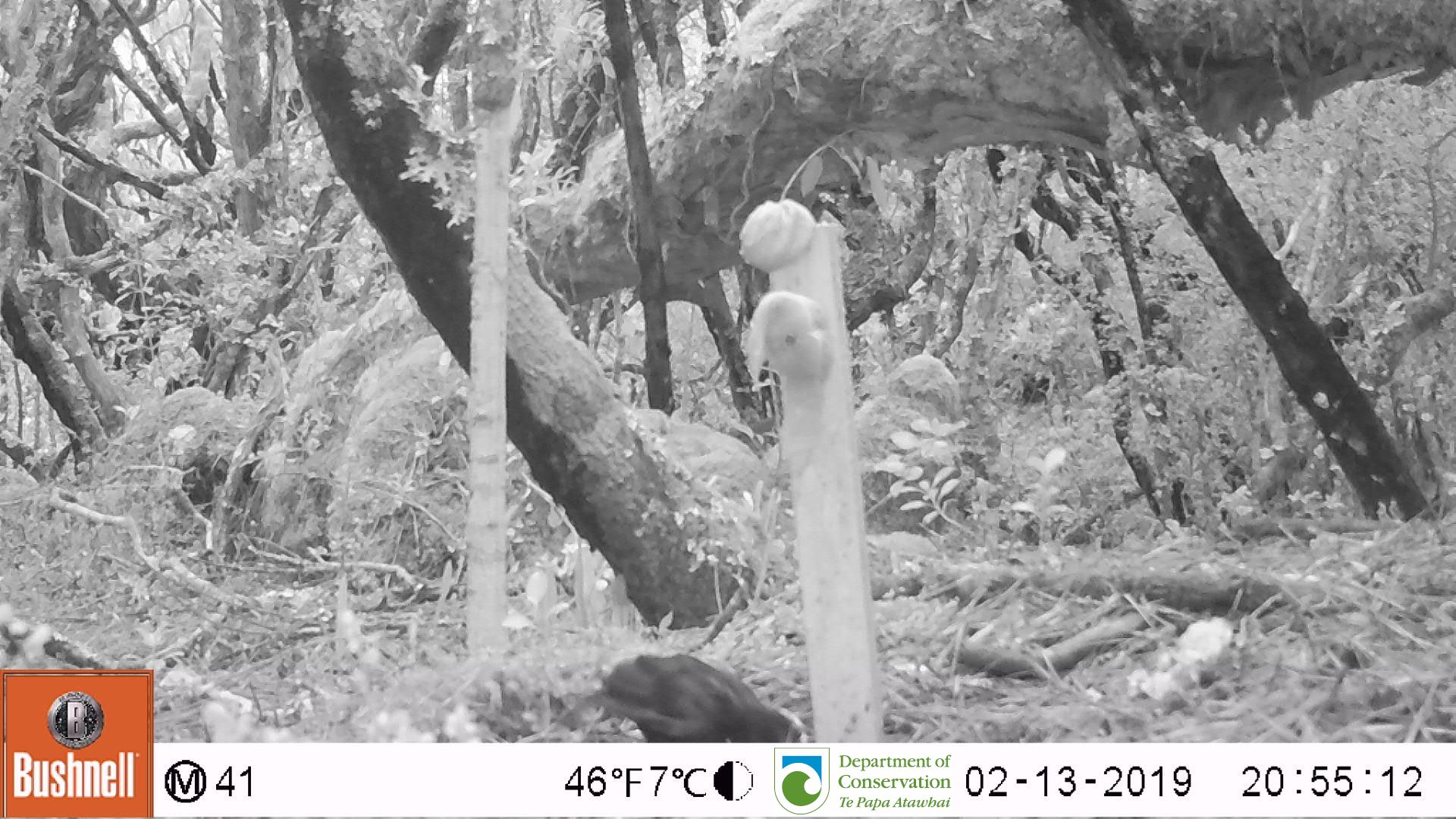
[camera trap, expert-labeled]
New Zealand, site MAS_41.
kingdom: Animalia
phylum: Chordata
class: Aves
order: Passeriformes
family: Turdidae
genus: Turdus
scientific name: Turdus merula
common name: eurasian blackbird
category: blackbird